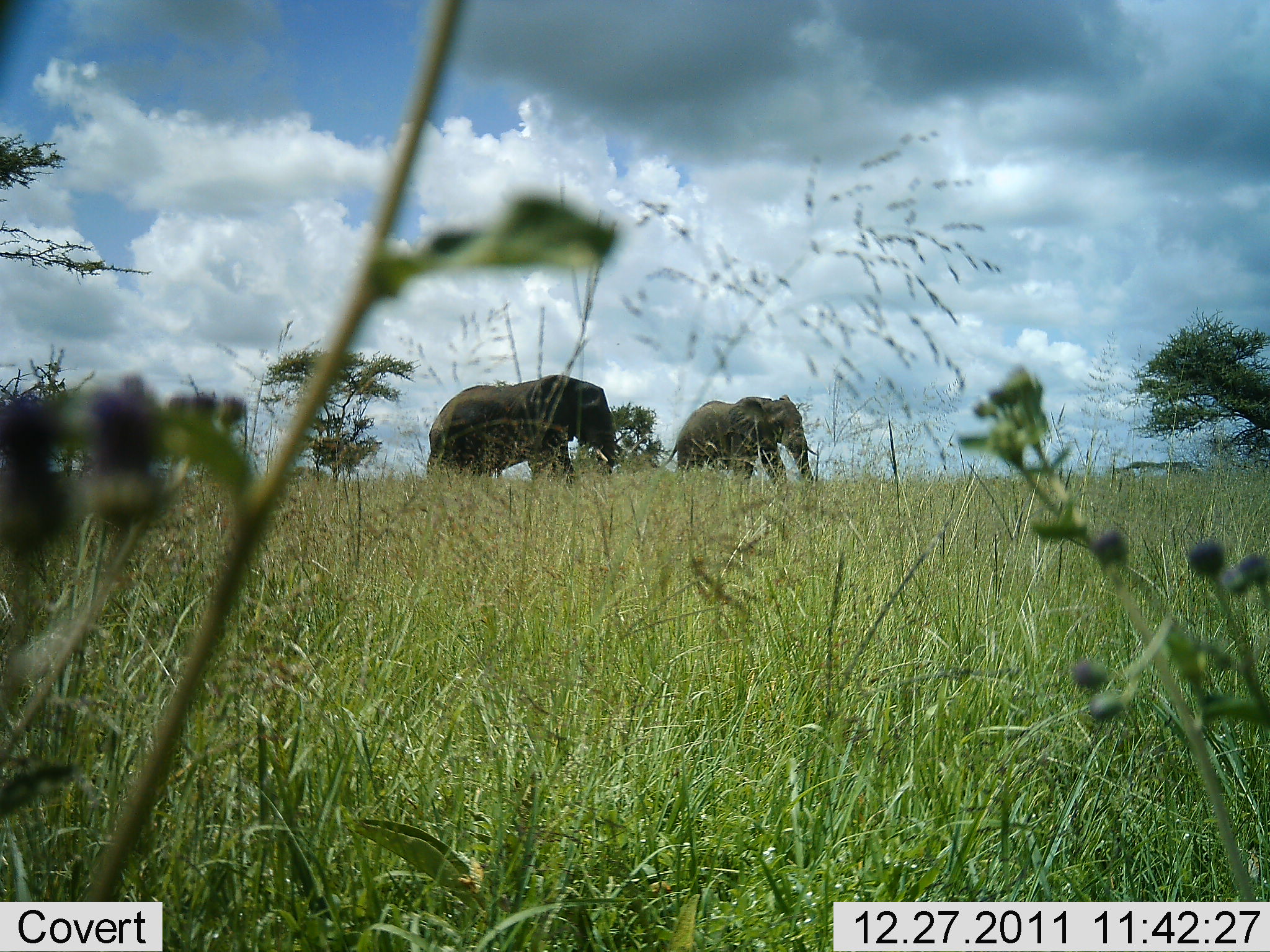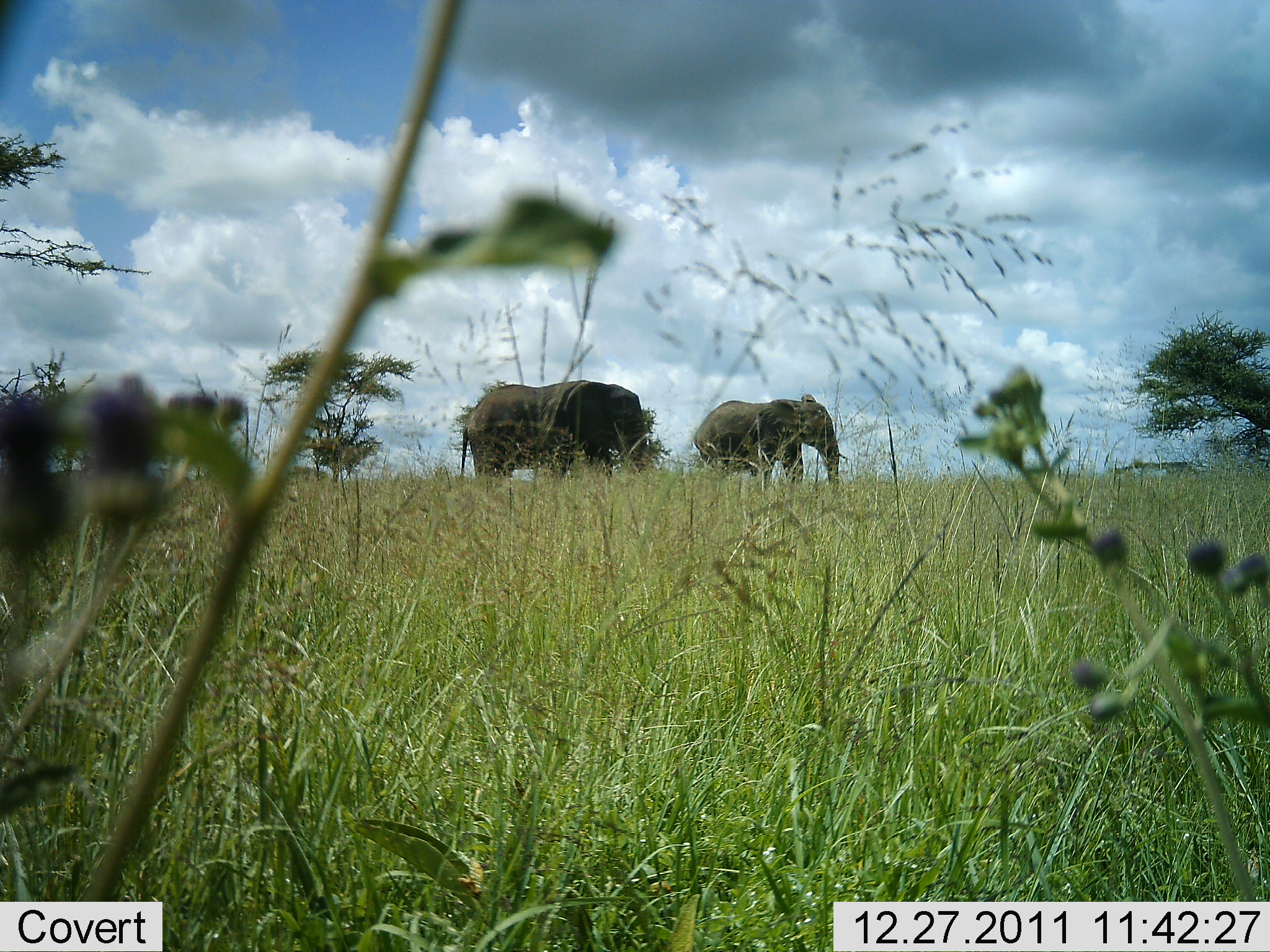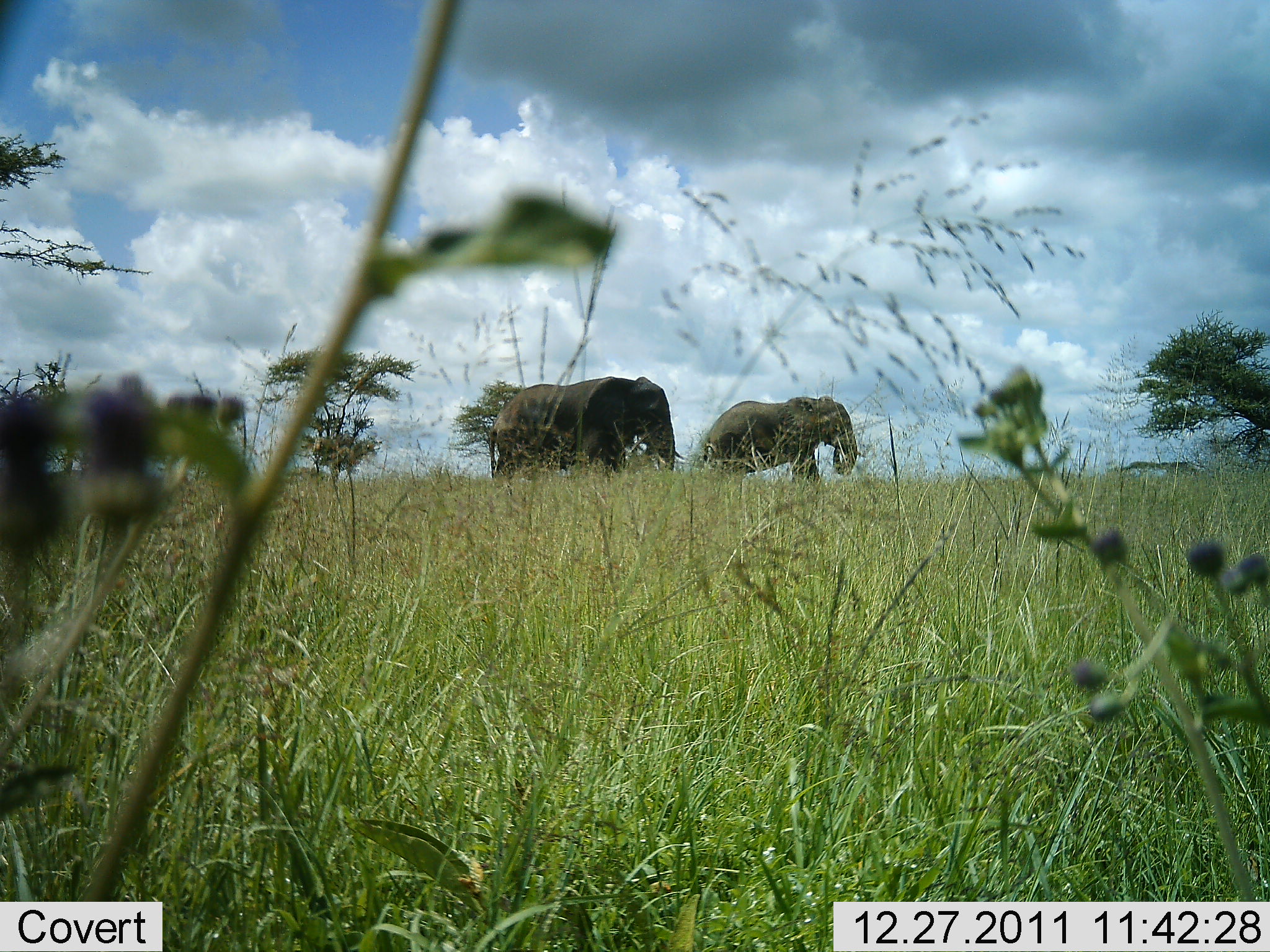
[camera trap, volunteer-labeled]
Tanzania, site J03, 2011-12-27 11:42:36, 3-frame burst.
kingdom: Animalia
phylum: Chordata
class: Mammalia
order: Proboscidea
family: Elephantidae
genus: Loxodonta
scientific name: Loxodonta africana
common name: african bush elephant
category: elephant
Elephant (african bush elephant) (Loxodonta africana), count 2. Behavior (volunteer vote fractions): standing 0%, resting 0%, moving 100%, interacting 0%. Young present (vote fraction): 0%. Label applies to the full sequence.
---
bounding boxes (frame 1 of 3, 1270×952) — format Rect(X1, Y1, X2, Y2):
animal: Rect(425, 374, 619, 498); Rect(658, 393, 820, 496)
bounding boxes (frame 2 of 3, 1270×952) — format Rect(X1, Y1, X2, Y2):
animal: Rect(460, 378, 661, 496); Rect(695, 395, 847, 492)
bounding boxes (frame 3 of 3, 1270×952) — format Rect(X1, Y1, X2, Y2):
animal: Rect(487, 375, 687, 496); Rect(693, 395, 867, 490)